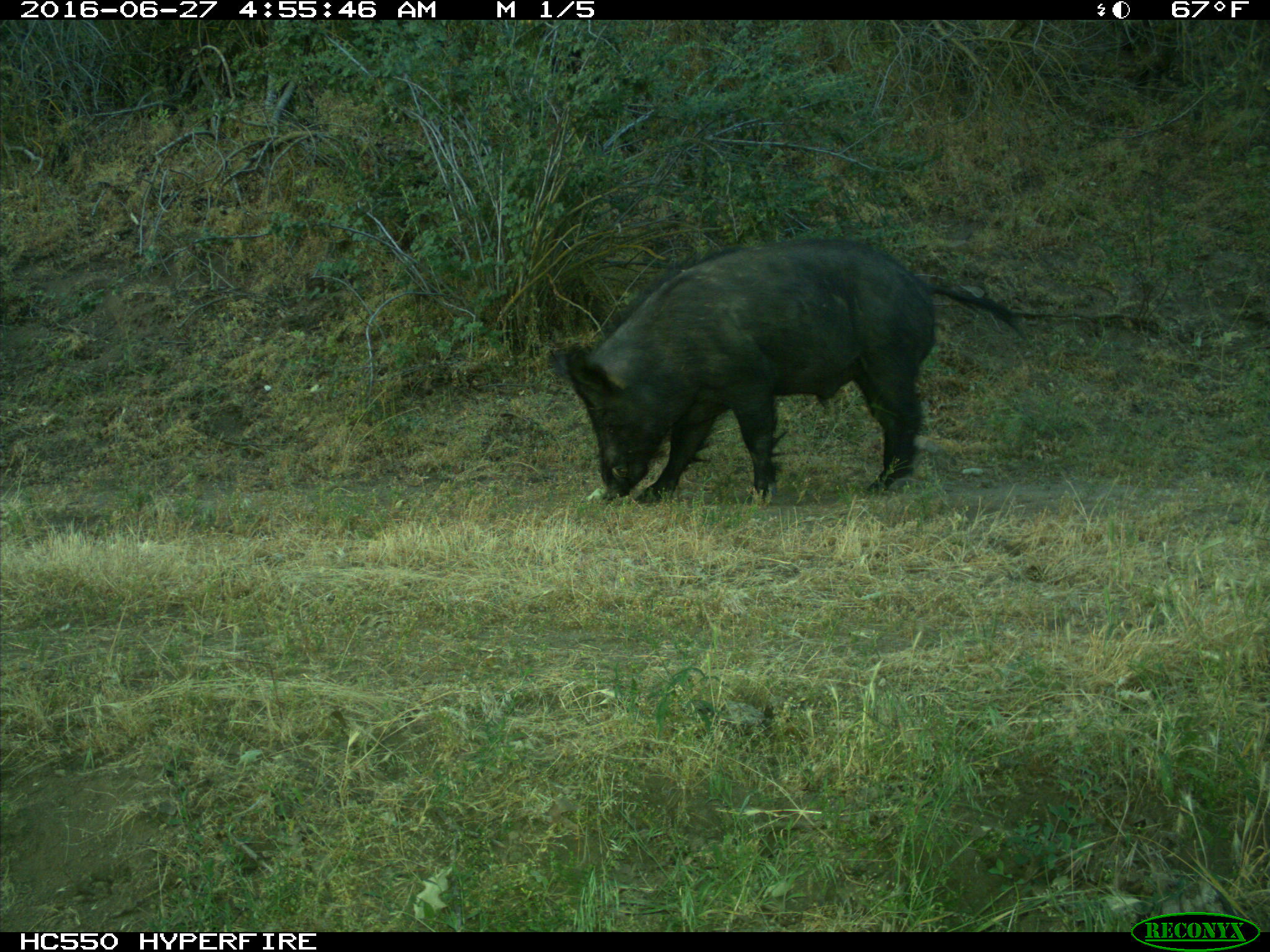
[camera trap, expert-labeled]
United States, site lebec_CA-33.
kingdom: Animalia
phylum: Chordata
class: Mammalia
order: Artiodactyla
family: Suidae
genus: Sus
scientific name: Sus scrofa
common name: wild boar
Sus scrofa (wild boar).